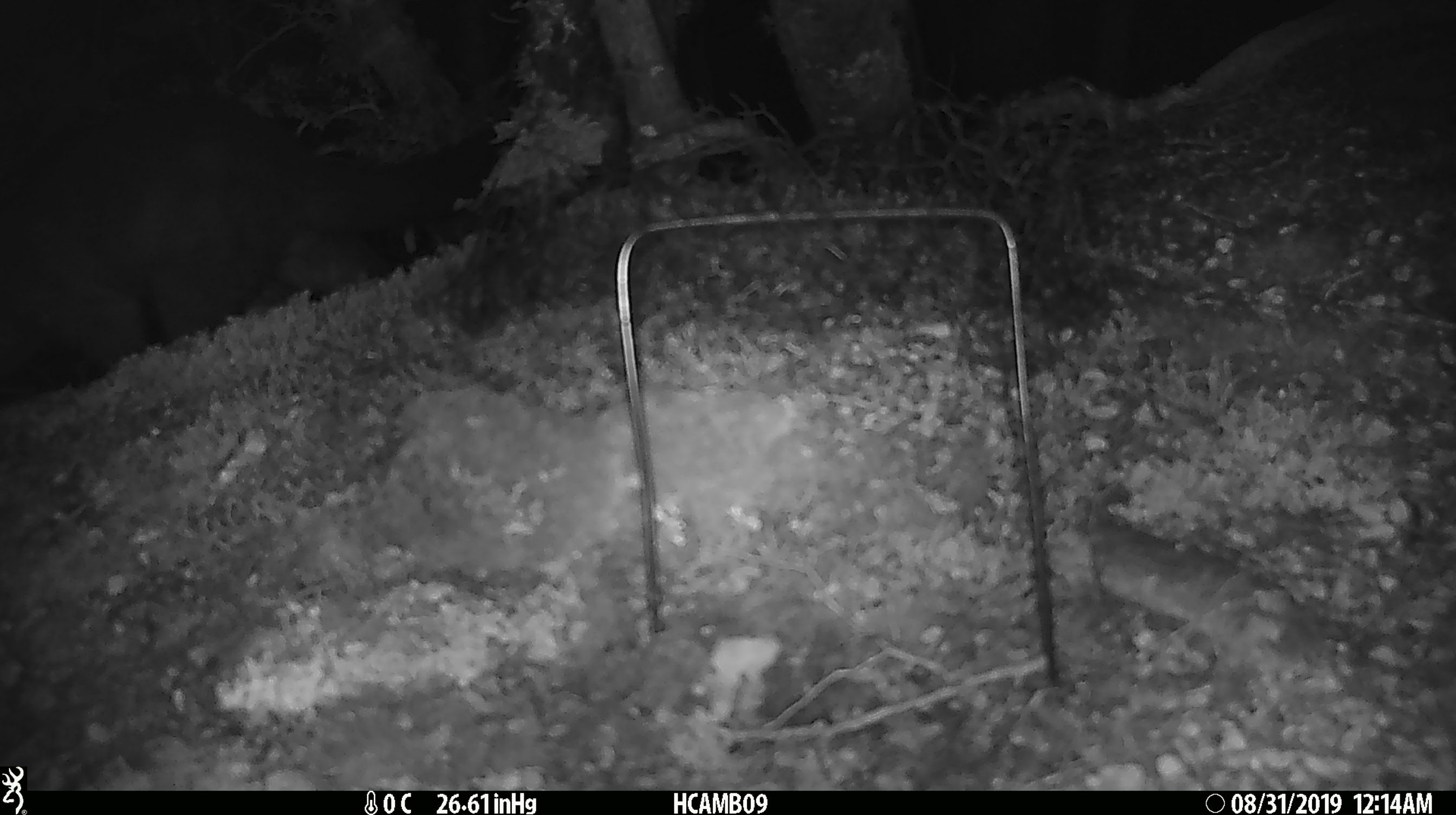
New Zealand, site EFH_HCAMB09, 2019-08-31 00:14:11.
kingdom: Animalia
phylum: Chordata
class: Mammalia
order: Diprotodontia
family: Phalangeridae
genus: Trichosurus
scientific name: Trichosurus vulpecula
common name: common brushtail possum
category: possum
Possum (common brushtail possum) (Trichosurus vulpecula).